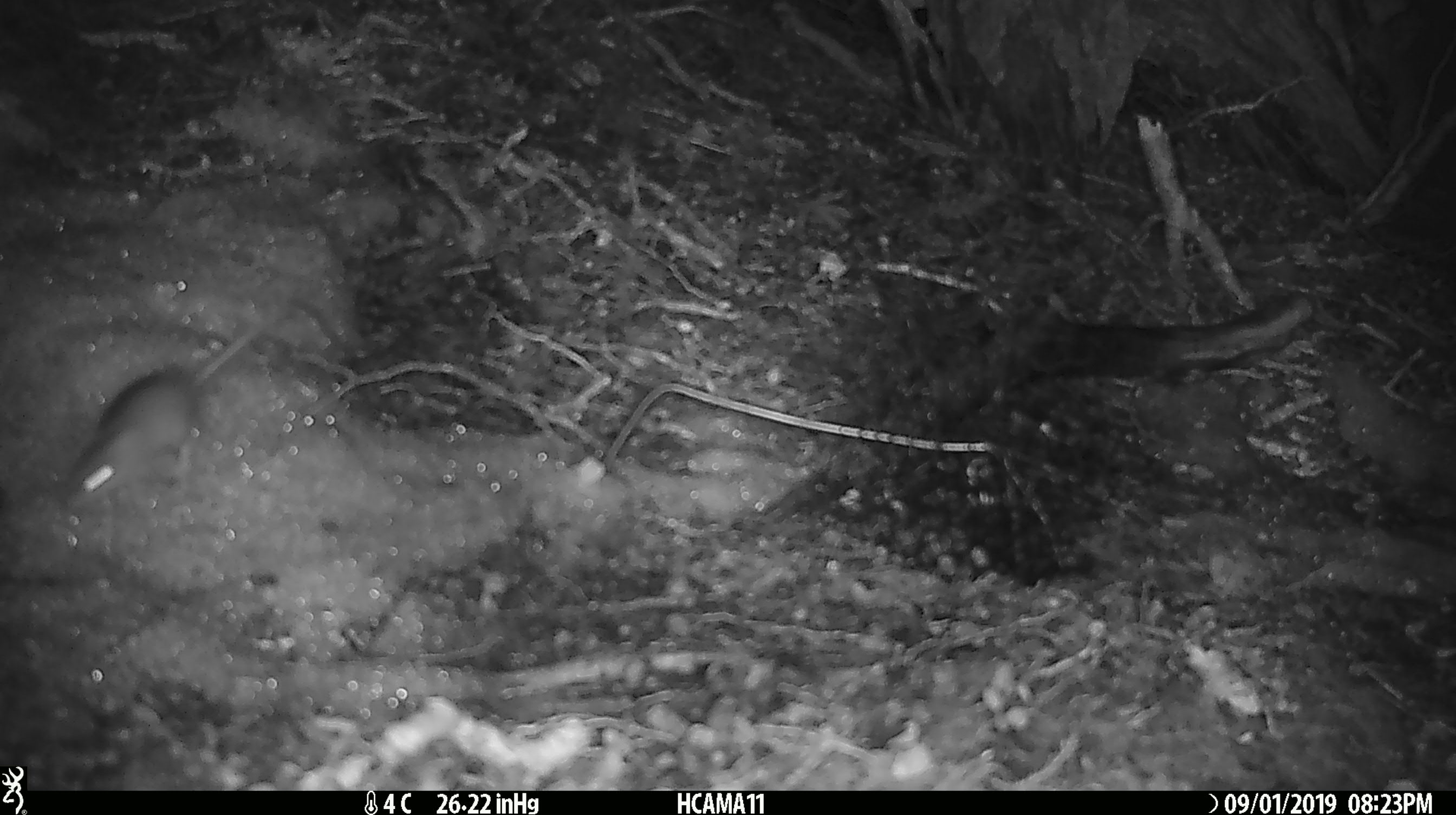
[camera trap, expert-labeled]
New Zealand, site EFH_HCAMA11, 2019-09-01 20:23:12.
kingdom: Animalia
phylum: Chordata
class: Mammalia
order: Rodentia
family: Muridae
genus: Mus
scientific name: Mus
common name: mouse